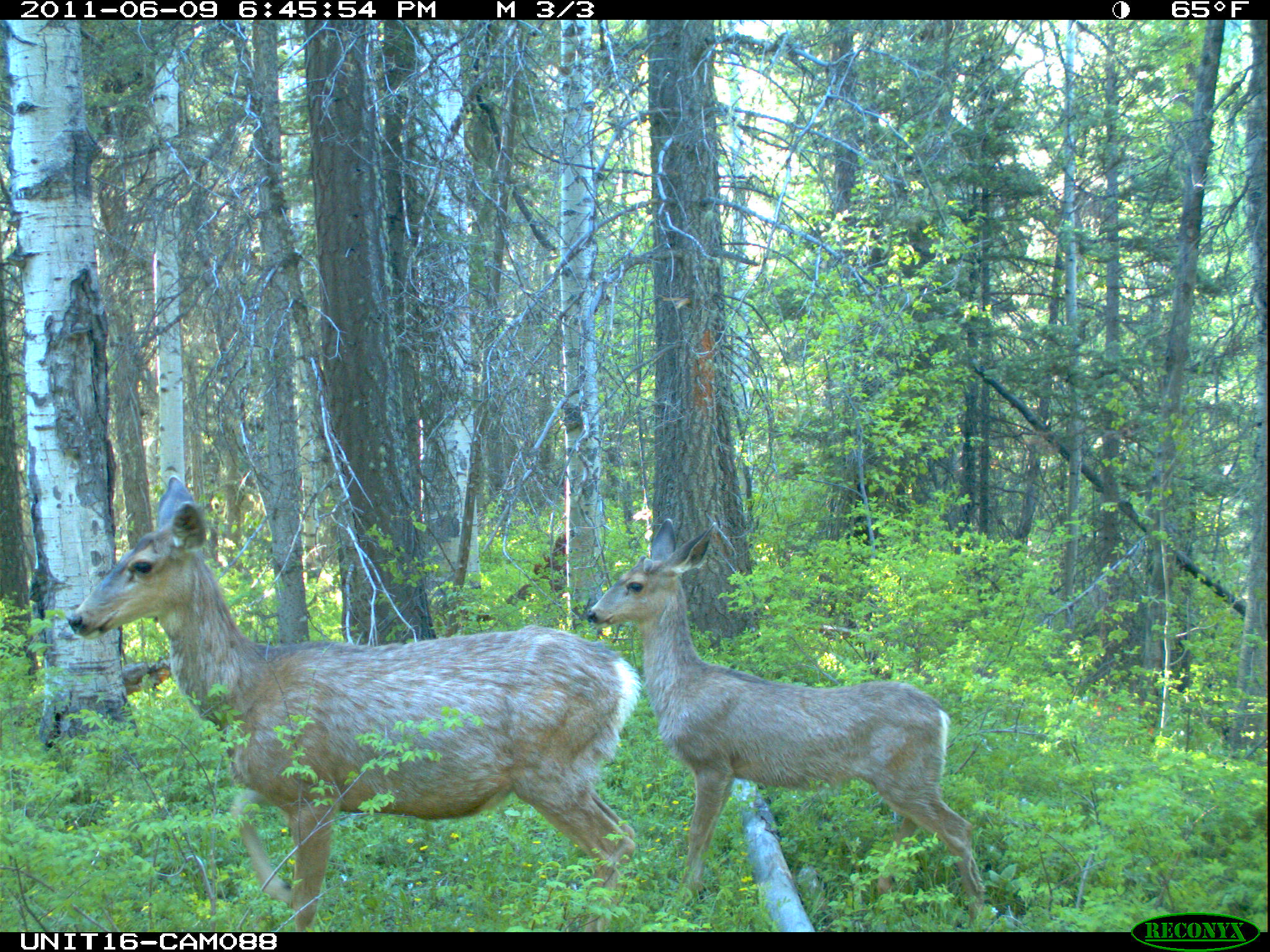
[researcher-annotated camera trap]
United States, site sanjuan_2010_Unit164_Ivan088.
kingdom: Animalia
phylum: Chordata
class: Mammalia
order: Artiodactyla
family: Cervidae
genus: Odocoileus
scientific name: Odocoileus hemionus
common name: mule deer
Odocoileus hemionus (mule deer).